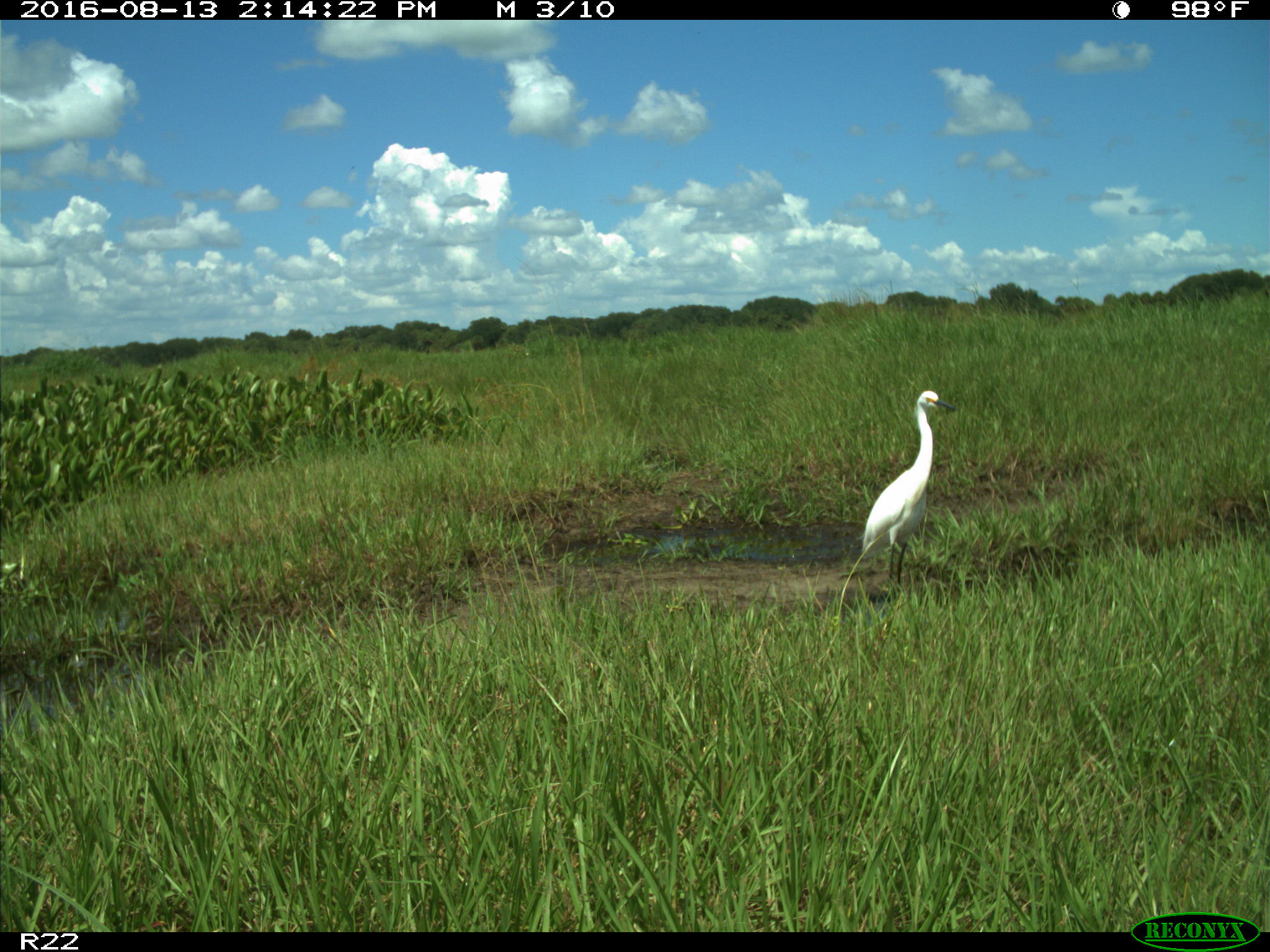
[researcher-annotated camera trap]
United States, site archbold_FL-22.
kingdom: Animalia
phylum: Chordata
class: Aves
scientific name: Aves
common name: birds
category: unidentified bird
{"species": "unidentified bird (birds) (Aves)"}